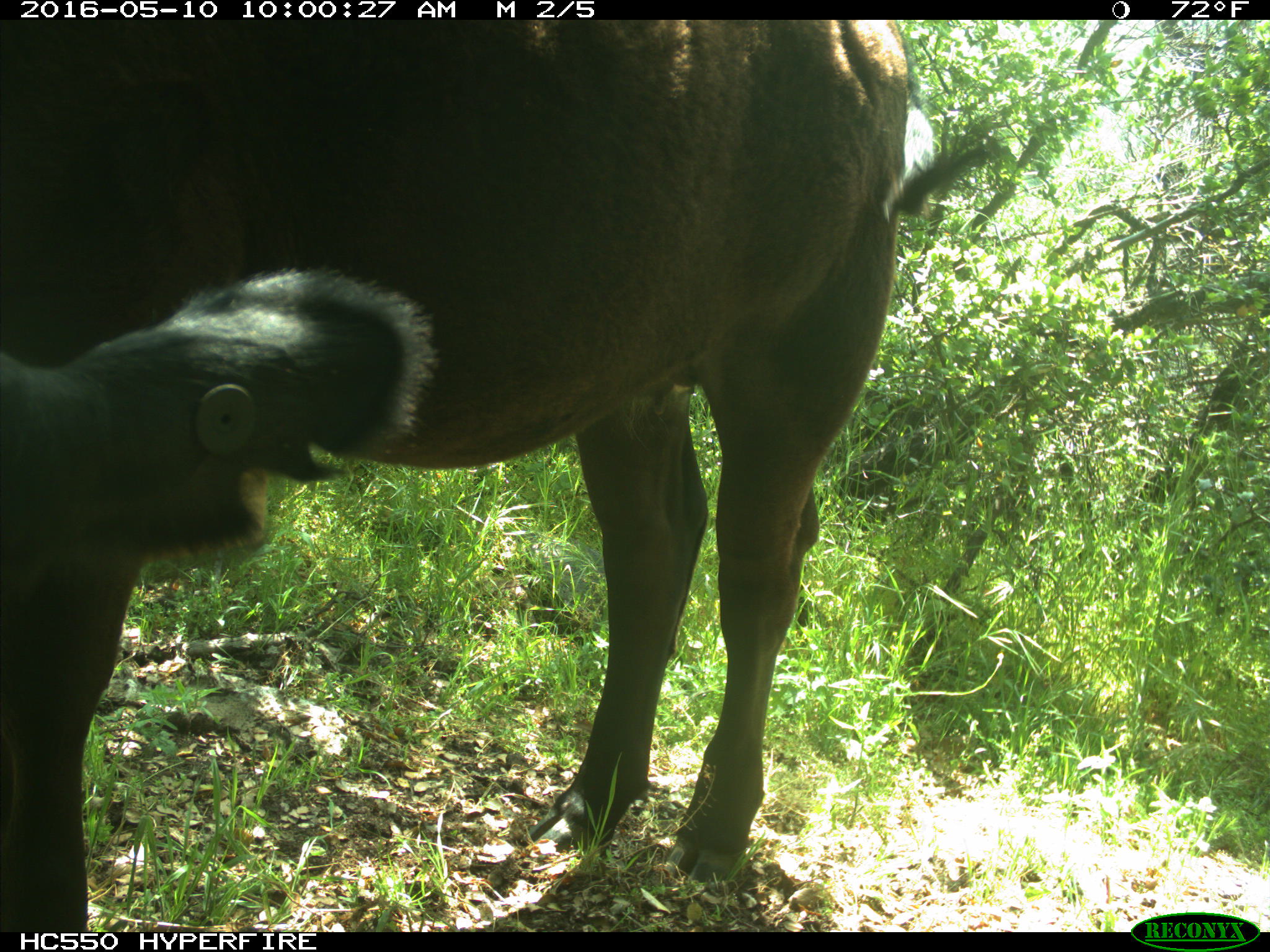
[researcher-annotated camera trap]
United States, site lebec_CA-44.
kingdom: Animalia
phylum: Chordata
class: Mammalia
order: Artiodactyla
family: Bovidae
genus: Bos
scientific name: Bos taurus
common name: domestic cow